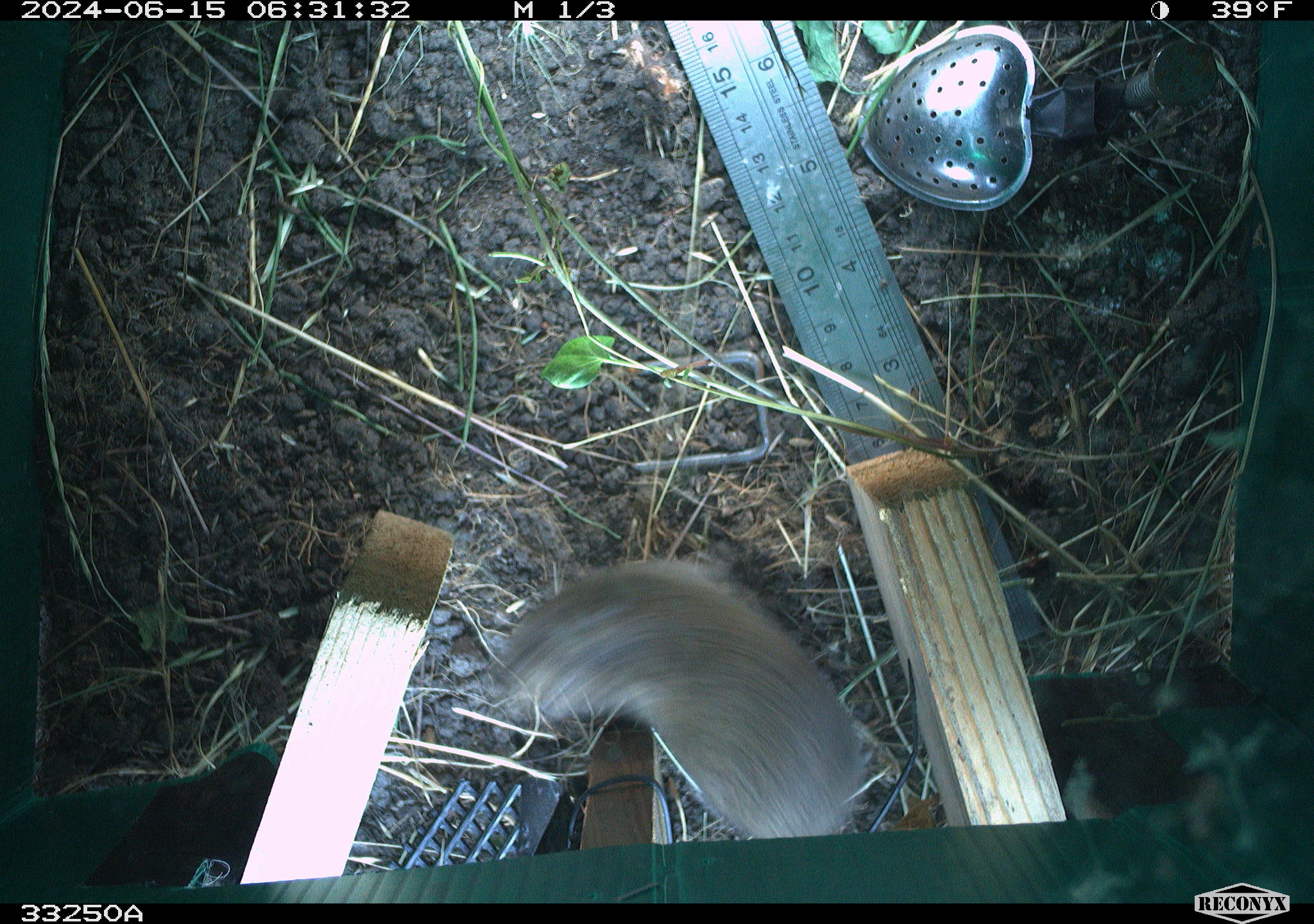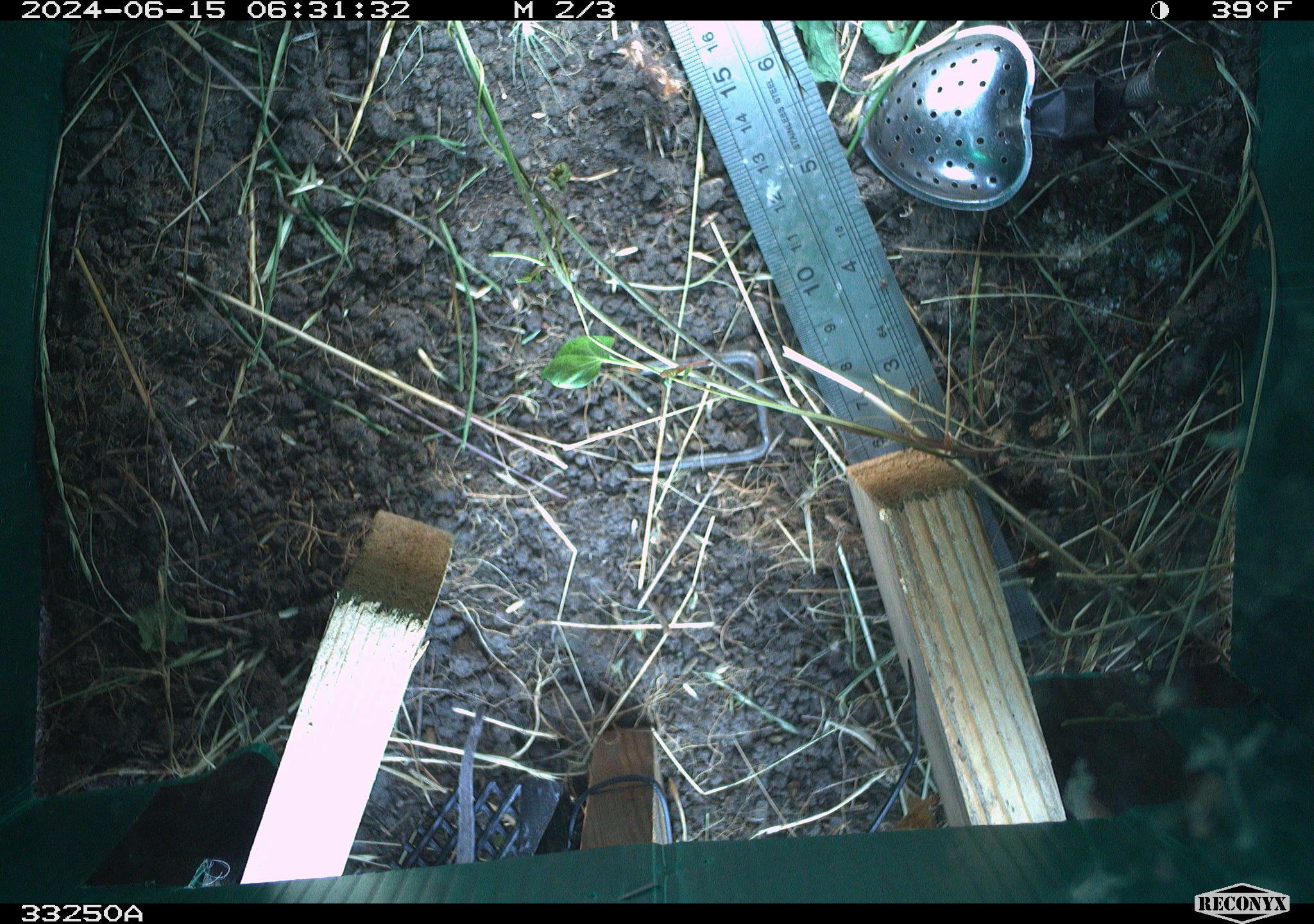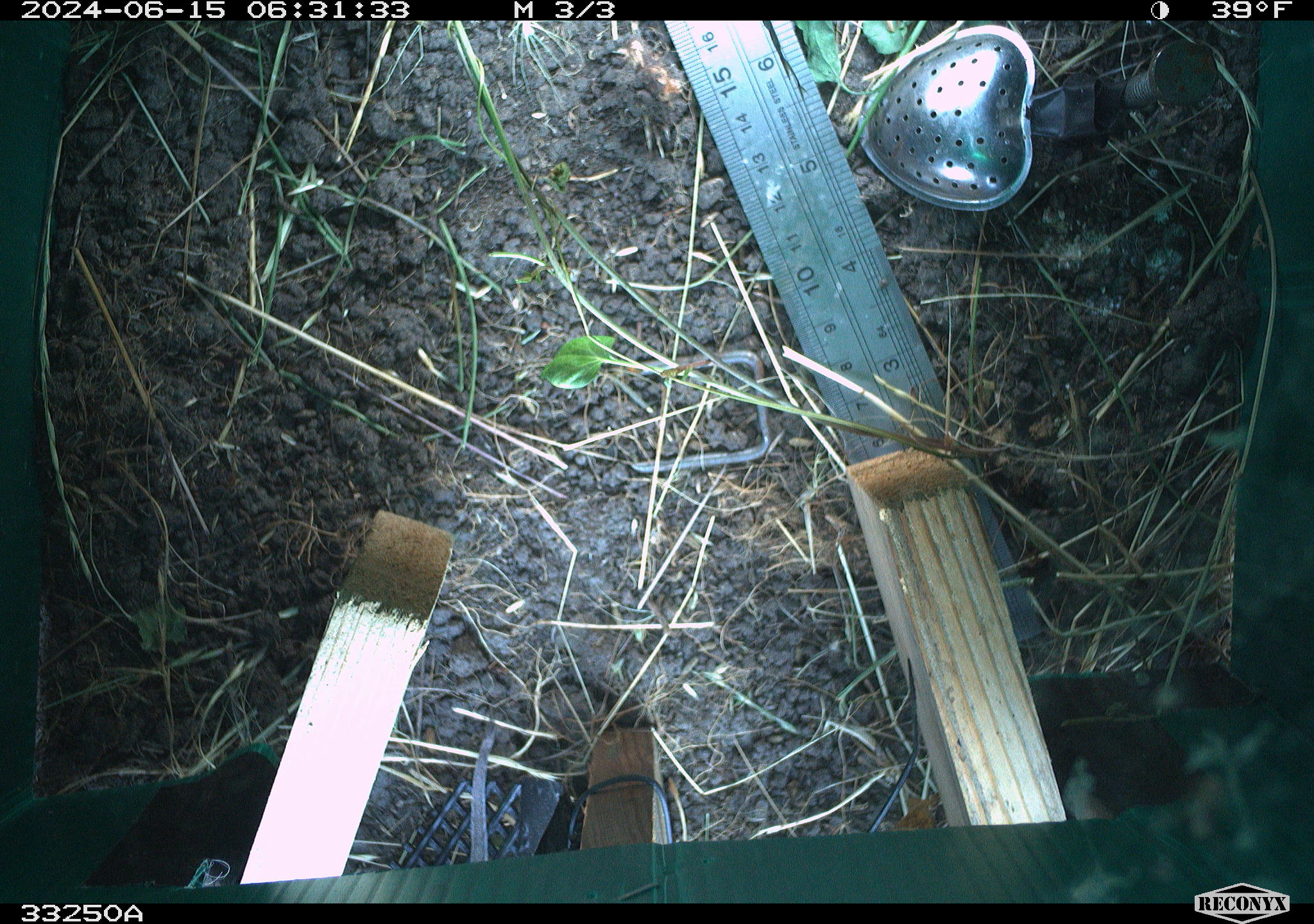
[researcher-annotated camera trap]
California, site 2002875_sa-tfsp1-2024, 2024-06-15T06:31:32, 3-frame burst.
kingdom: Animalia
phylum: Chordata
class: Mammalia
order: Rodentia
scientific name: Rodentia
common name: rodent